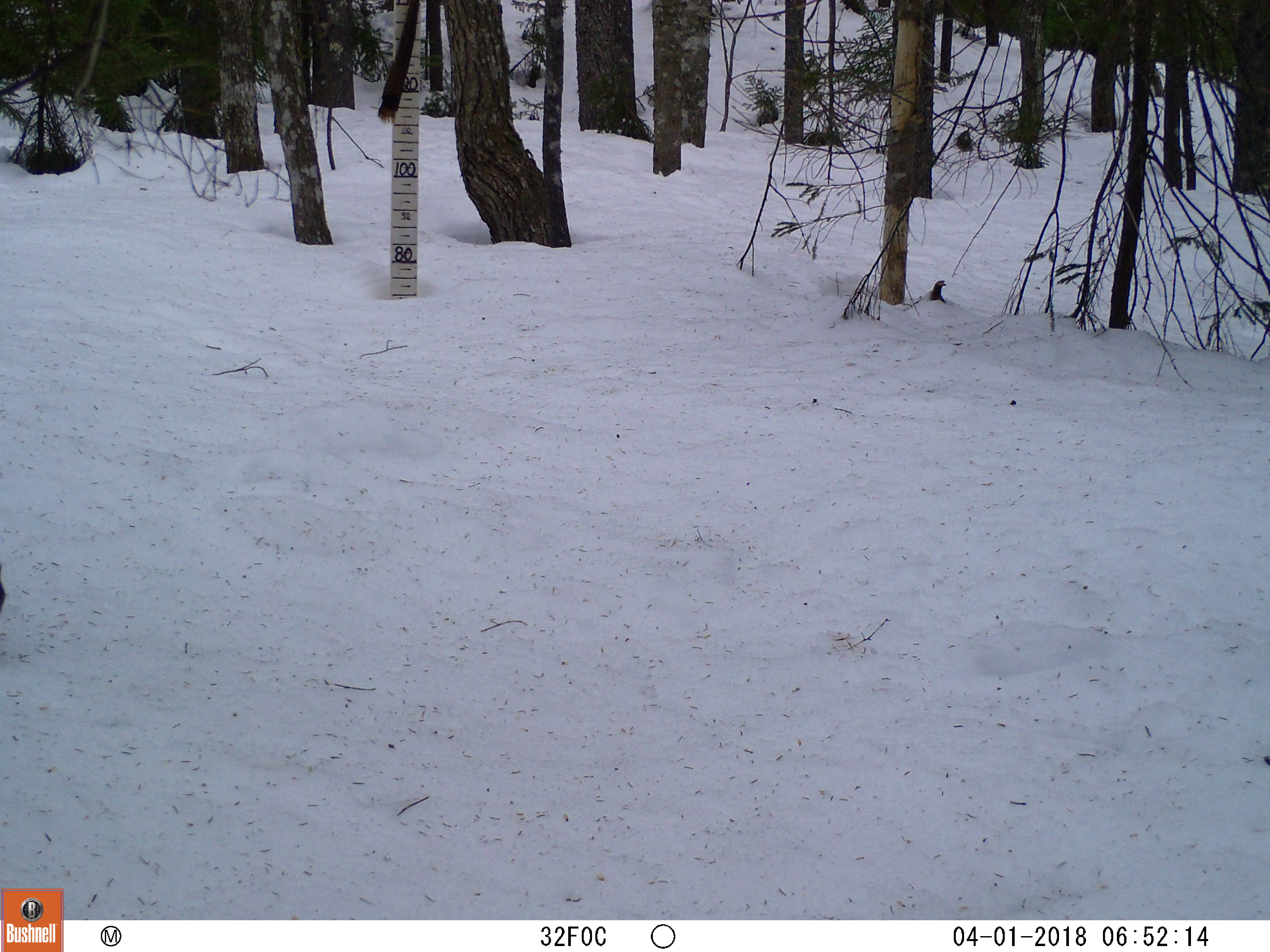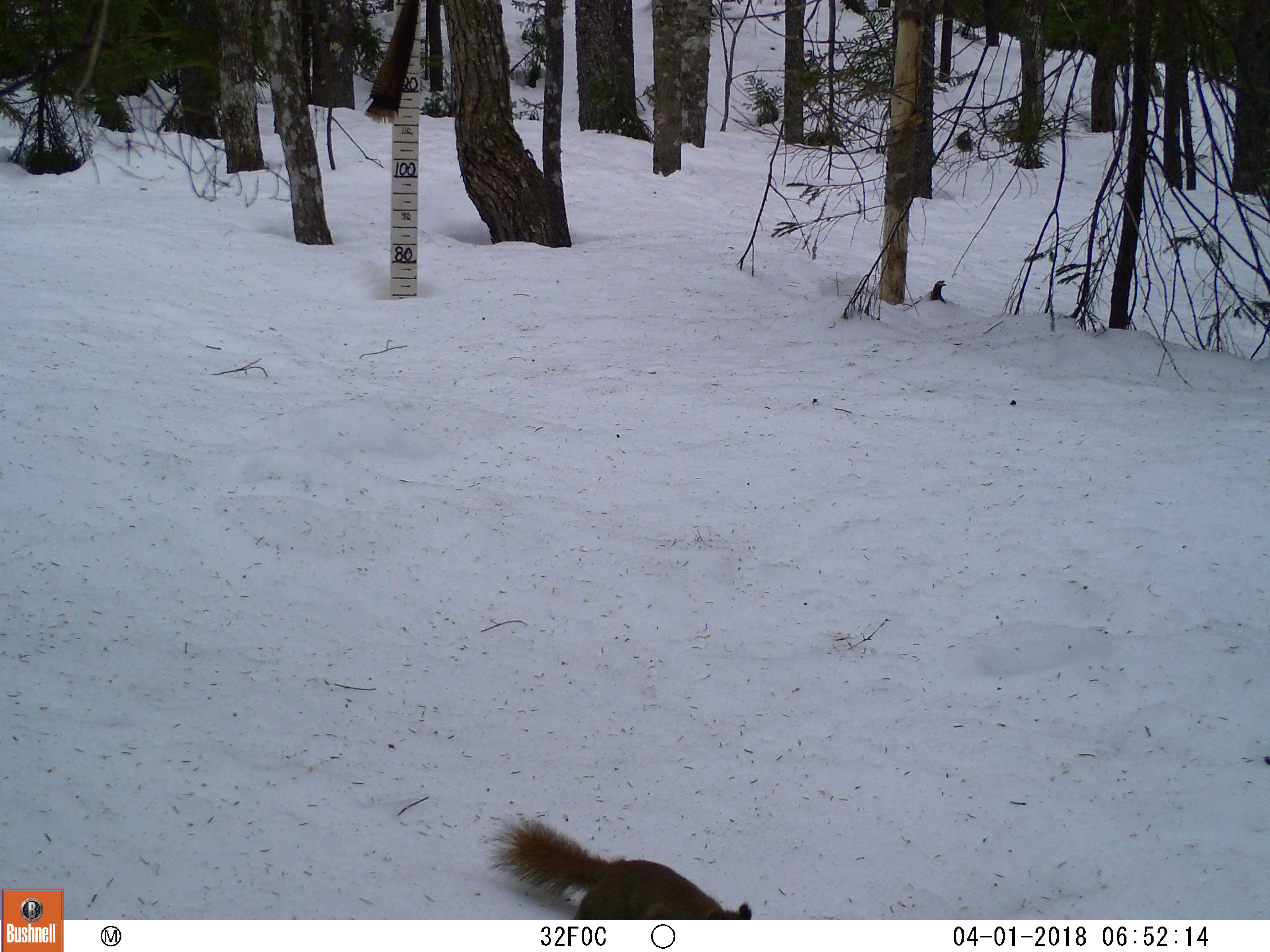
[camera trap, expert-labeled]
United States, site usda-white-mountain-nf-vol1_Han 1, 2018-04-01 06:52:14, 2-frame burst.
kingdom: Animalia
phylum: Chordata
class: Mammalia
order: Rodentia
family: Sciuridae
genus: Tamiasciurus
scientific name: Tamiasciurus hudsonicus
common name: red squirrel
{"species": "red squirrel (Tamiasciurus hudsonicus)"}